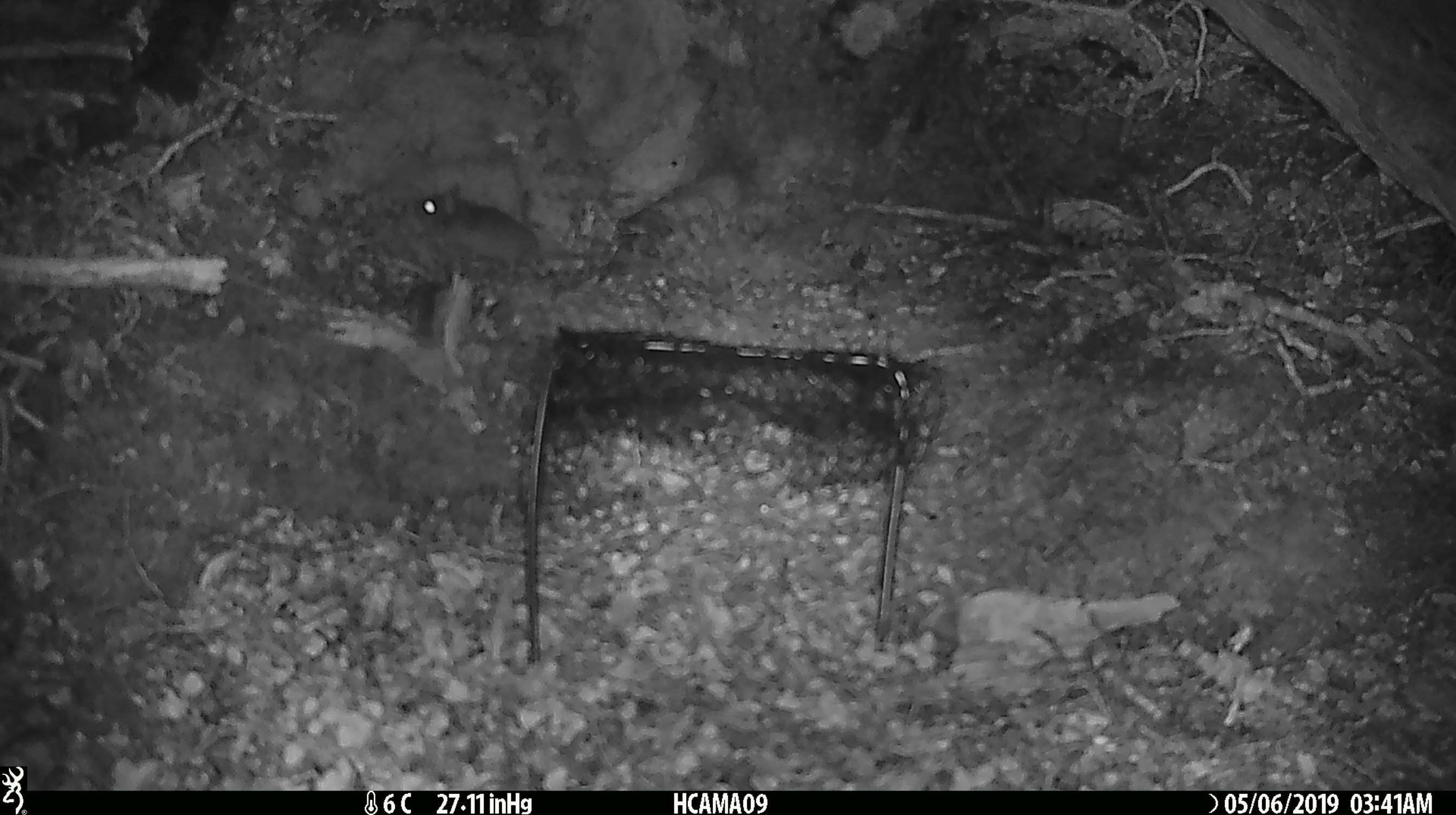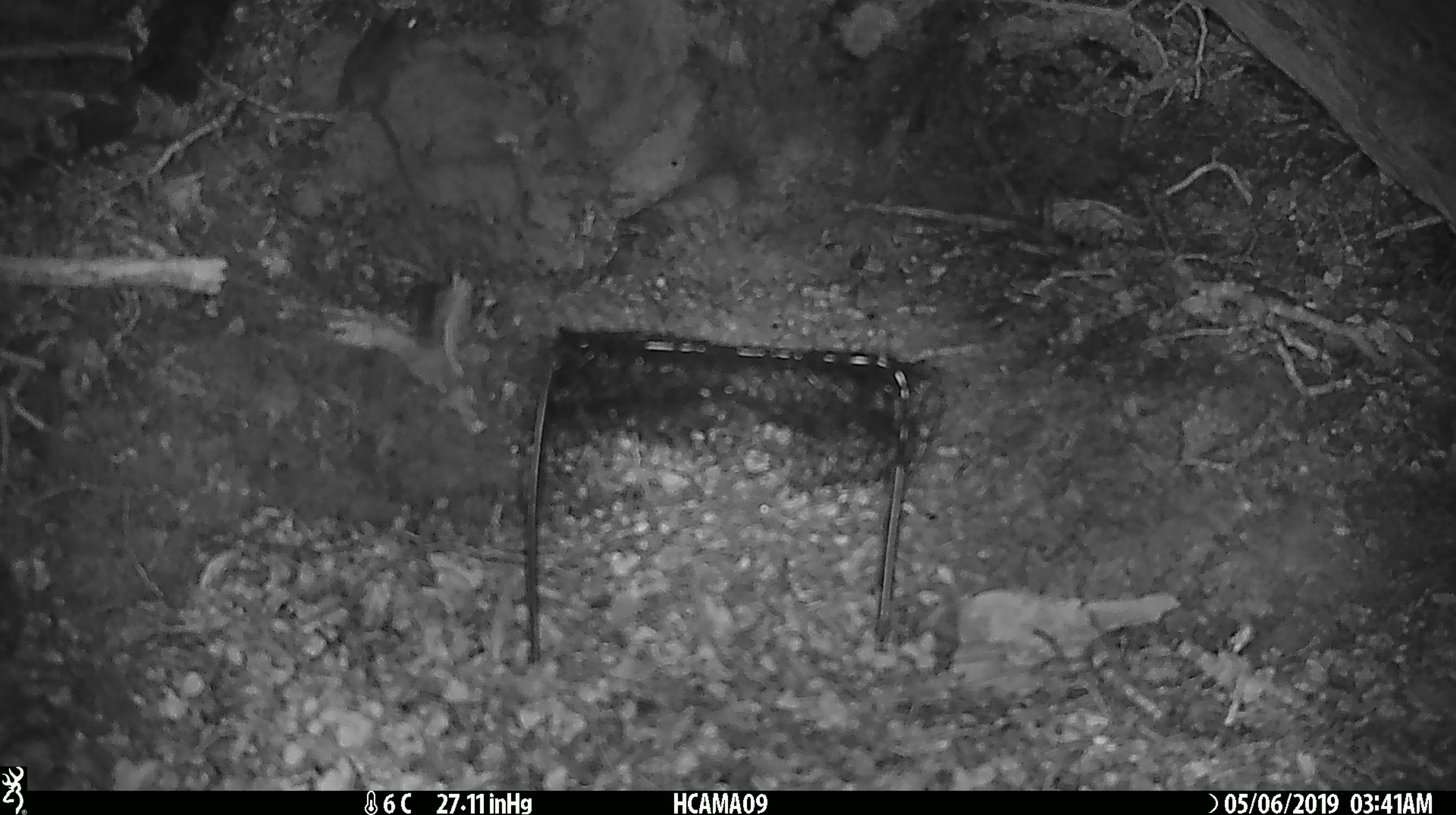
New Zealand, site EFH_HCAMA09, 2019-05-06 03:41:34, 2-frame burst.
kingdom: Animalia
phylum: Chordata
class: Mammalia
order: Rodentia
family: Muridae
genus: Rattus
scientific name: Rattus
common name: rat